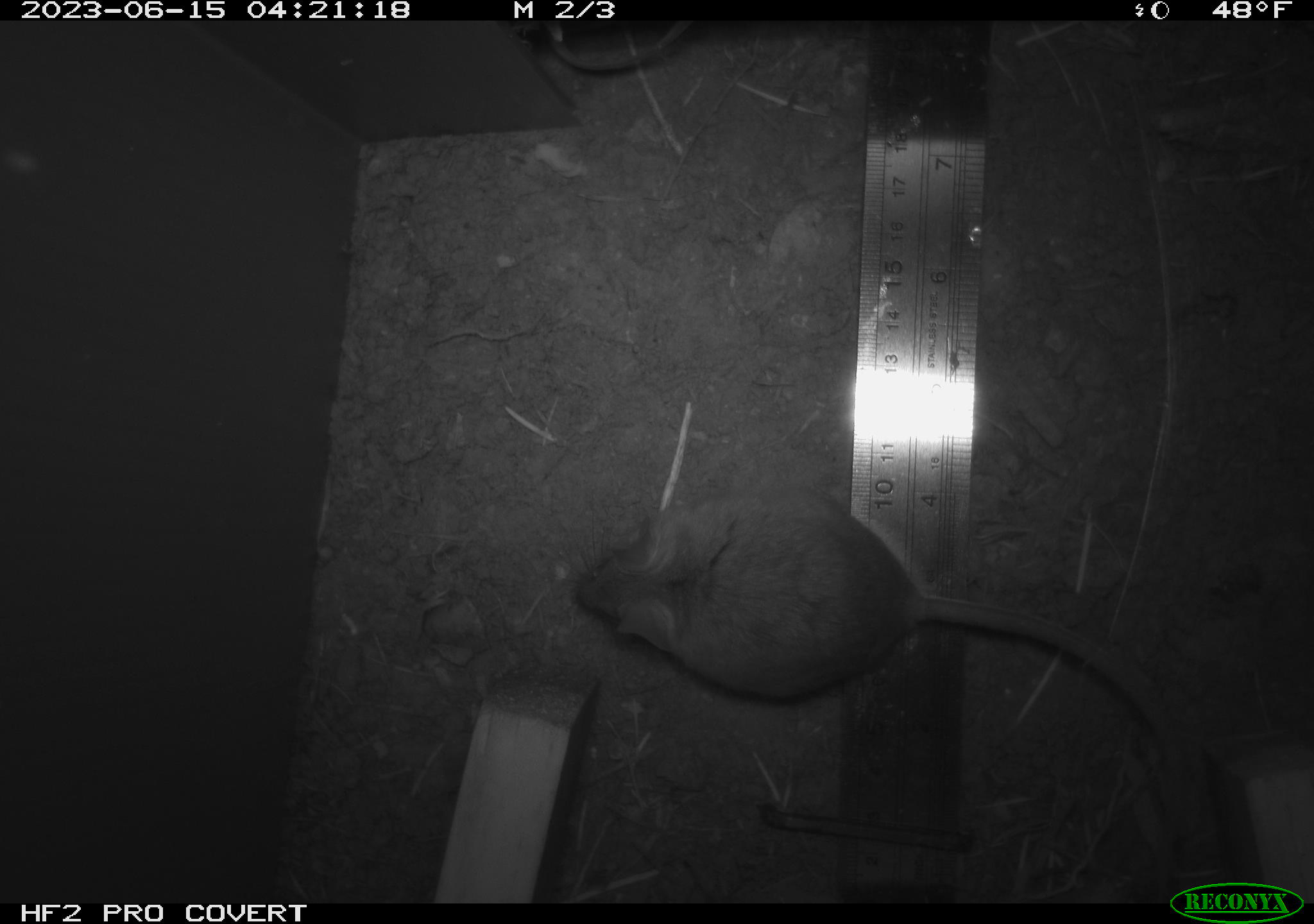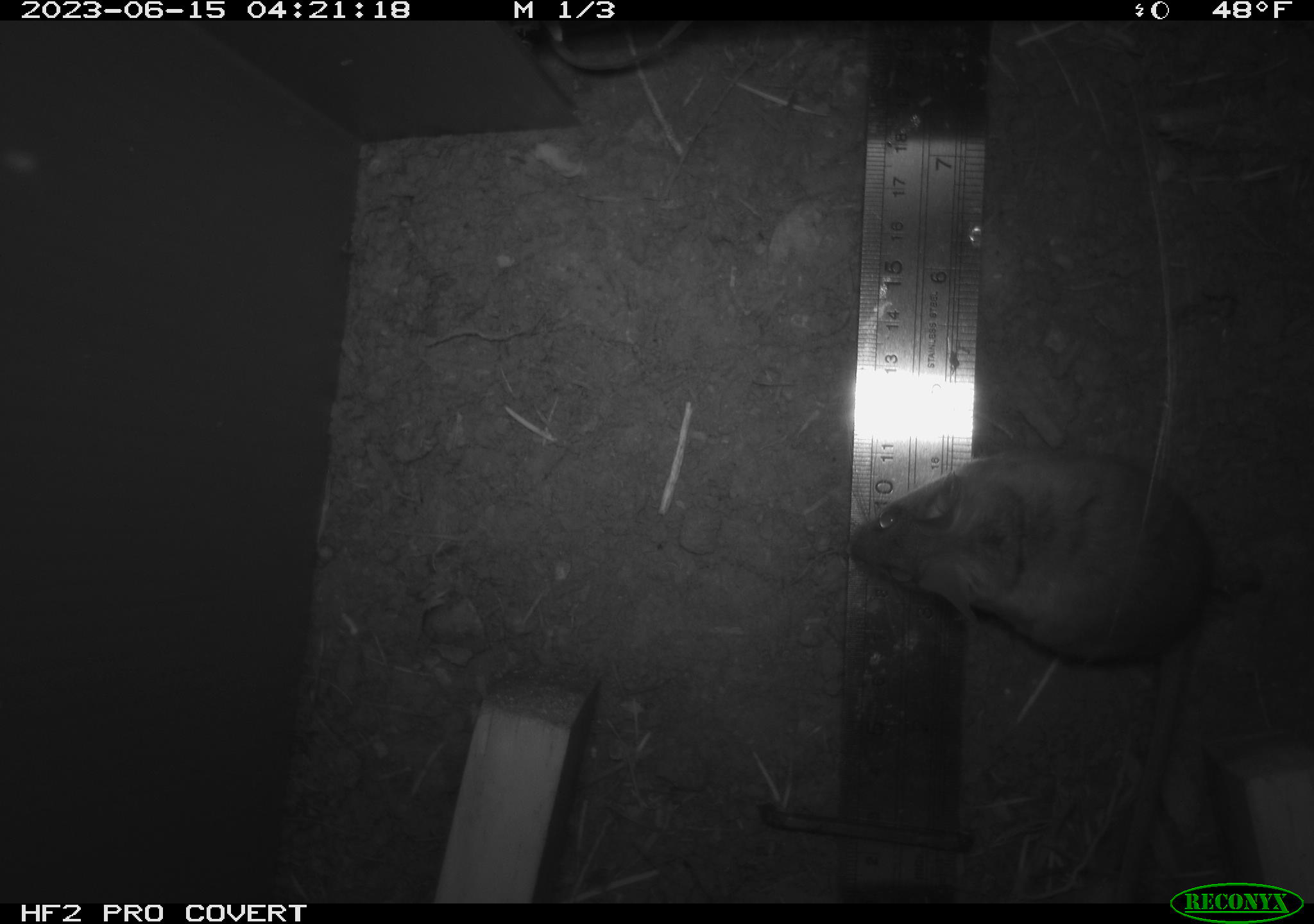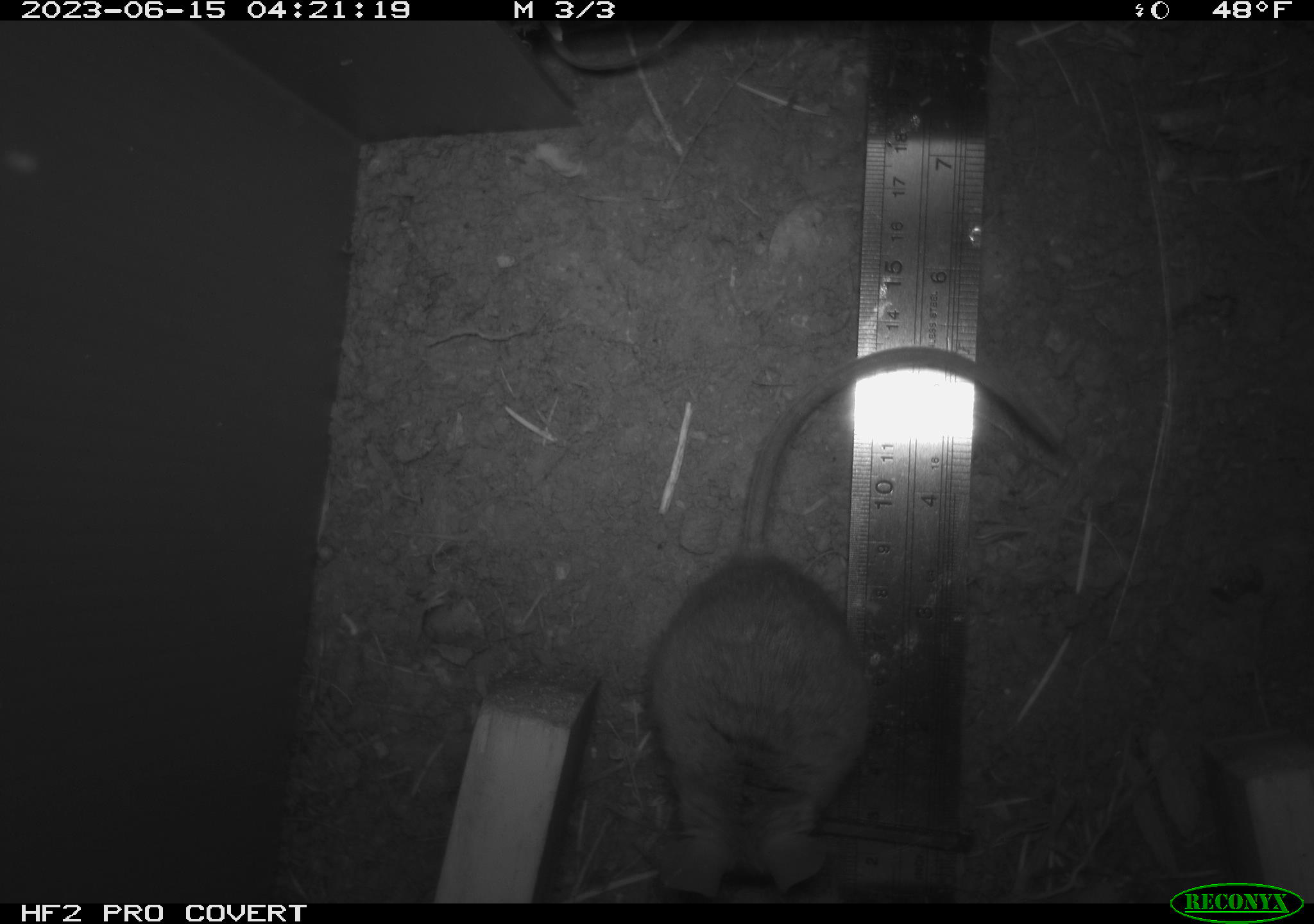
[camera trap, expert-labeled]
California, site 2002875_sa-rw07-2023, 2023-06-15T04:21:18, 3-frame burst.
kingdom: Animalia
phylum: Chordata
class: Mammalia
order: Rodentia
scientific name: Rodentia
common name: mouse species